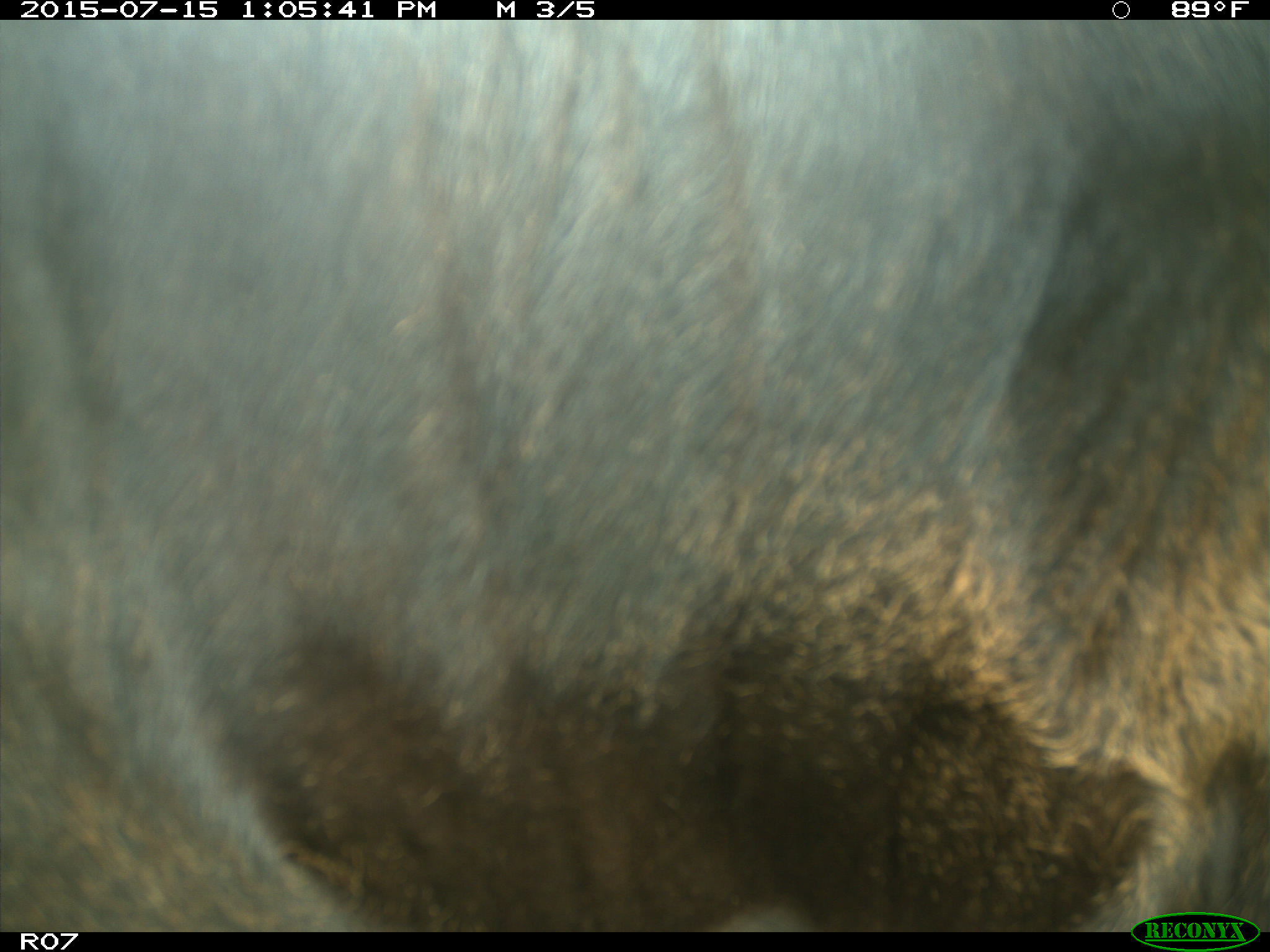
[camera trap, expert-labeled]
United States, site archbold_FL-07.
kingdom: Animalia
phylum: Chordata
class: Mammalia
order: Artiodactyla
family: Bovidae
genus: Bos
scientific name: Bos taurus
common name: domestic cow